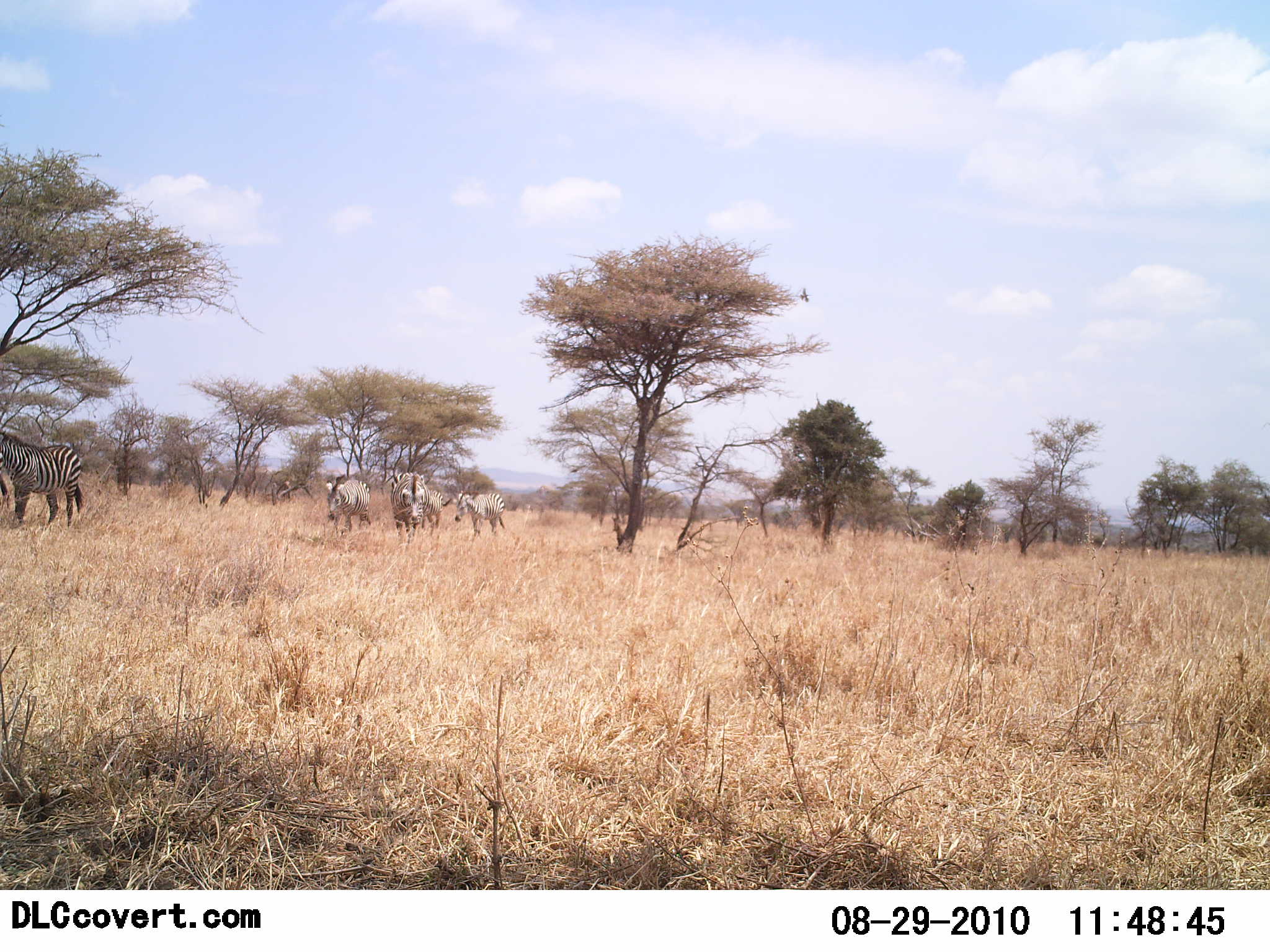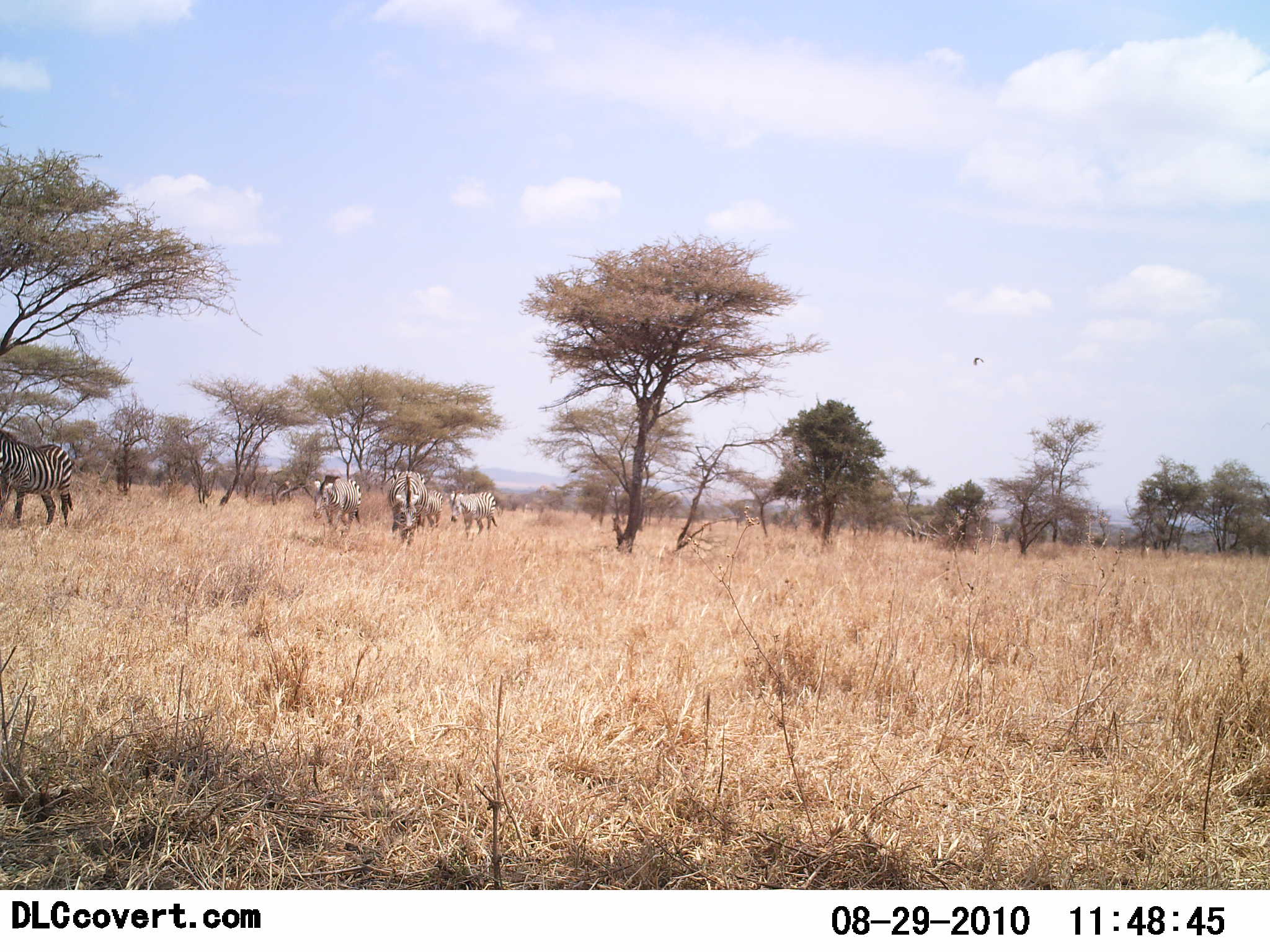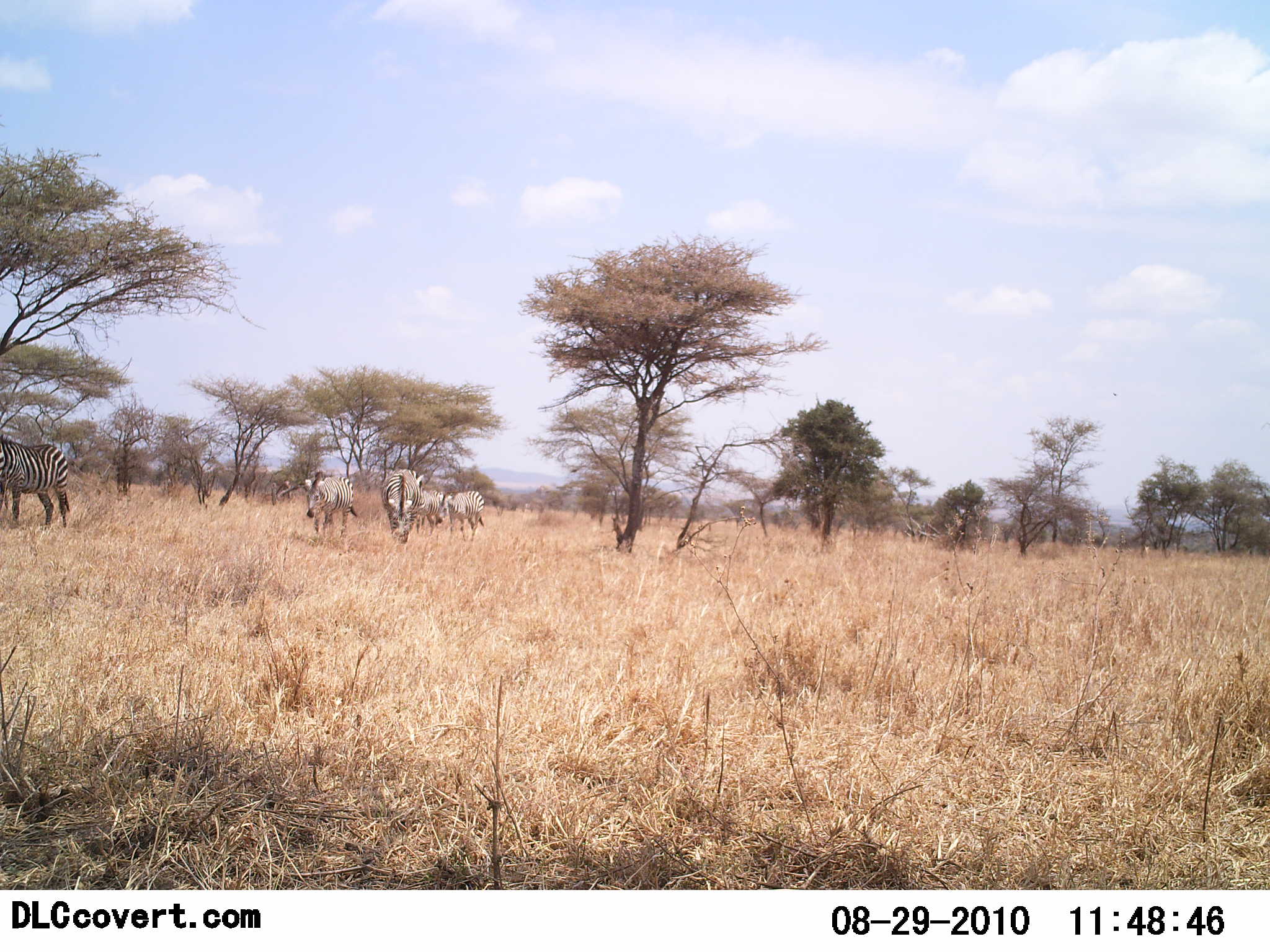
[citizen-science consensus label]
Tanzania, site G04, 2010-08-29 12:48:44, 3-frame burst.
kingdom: Animalia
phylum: Chordata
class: Mammalia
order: Perissodactyla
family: Equidae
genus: Equus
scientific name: Equus quagga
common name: plains zebra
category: zebra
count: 5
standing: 19%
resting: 0%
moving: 69%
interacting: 0%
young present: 6%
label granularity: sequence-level